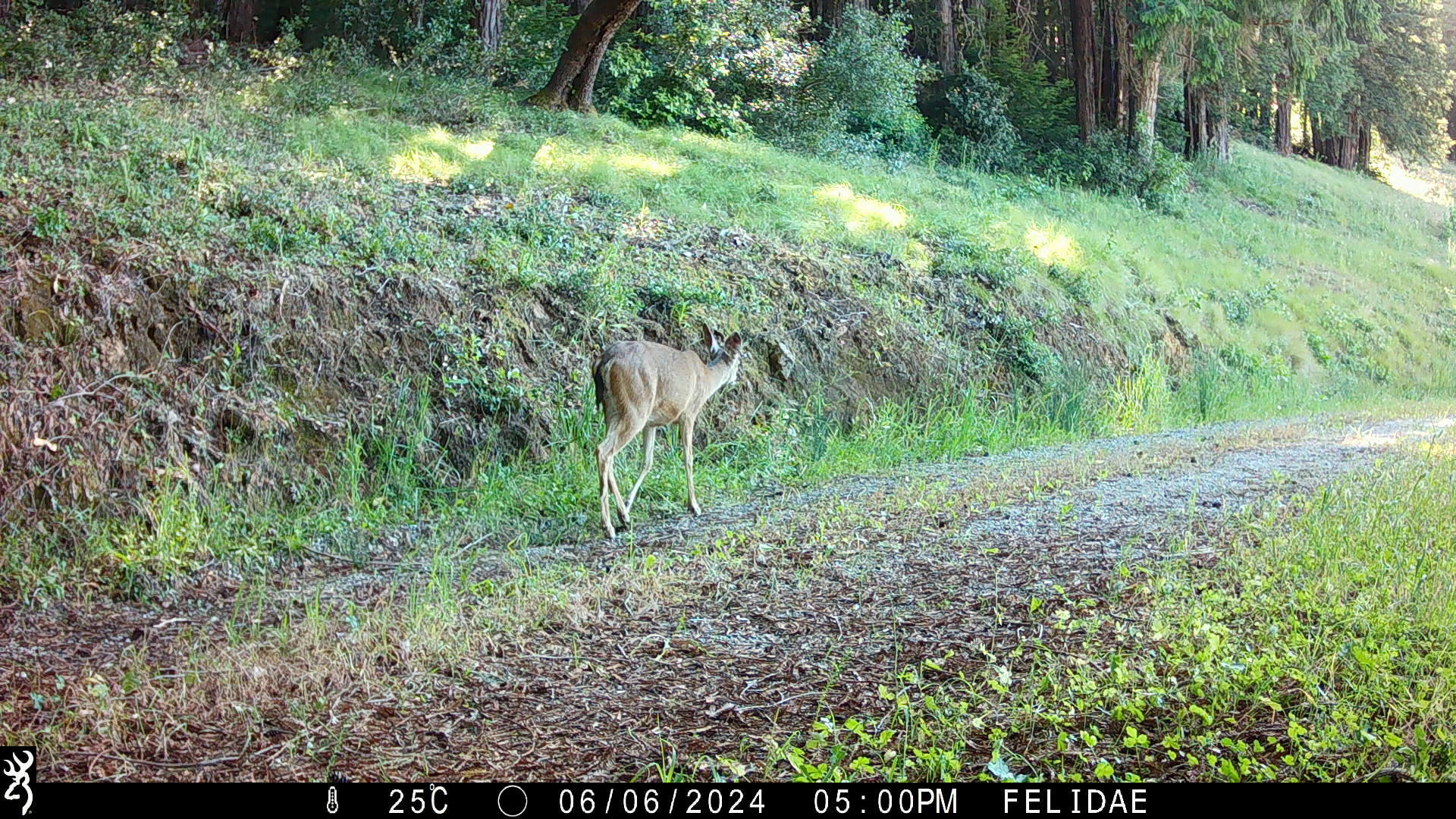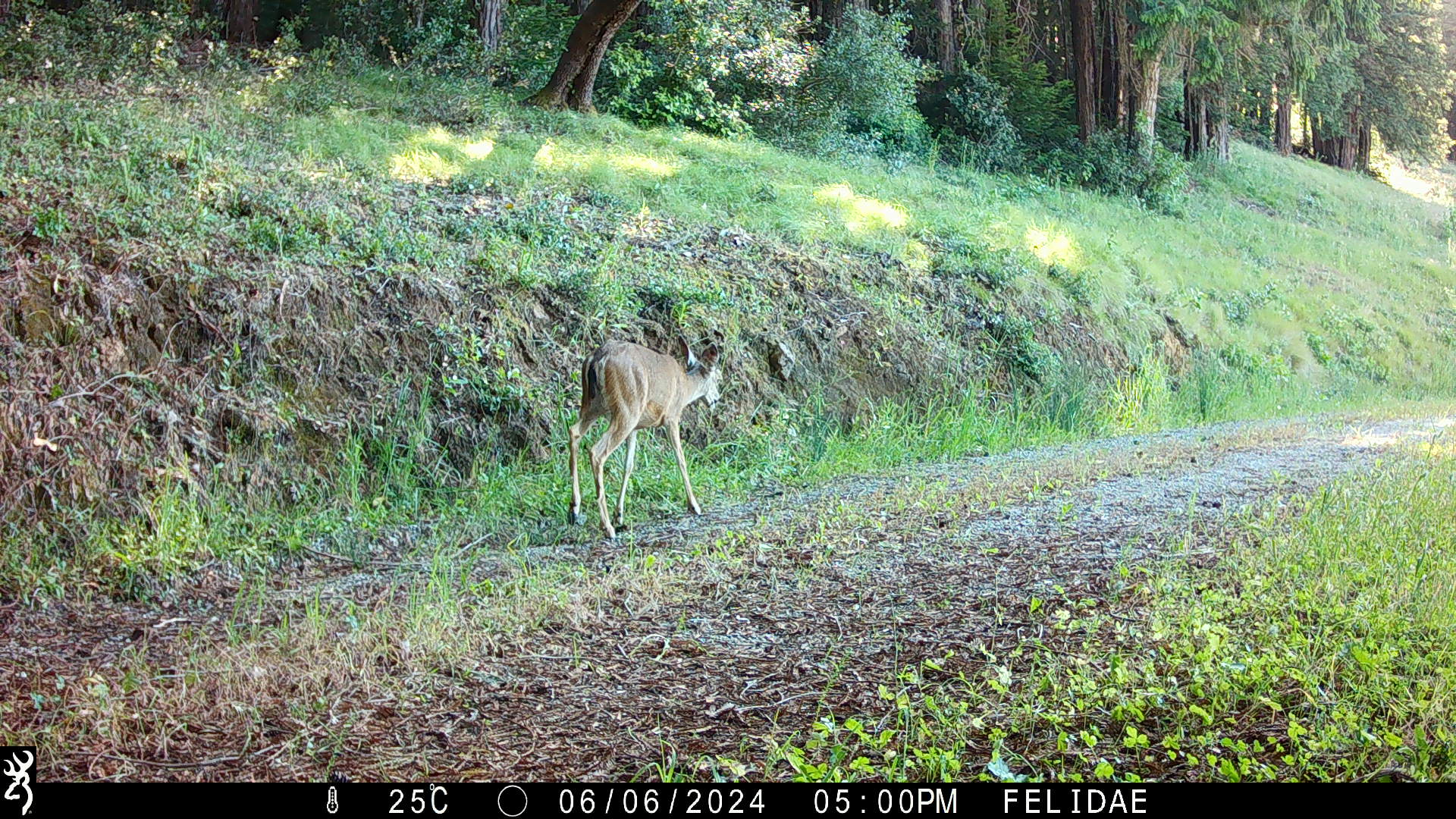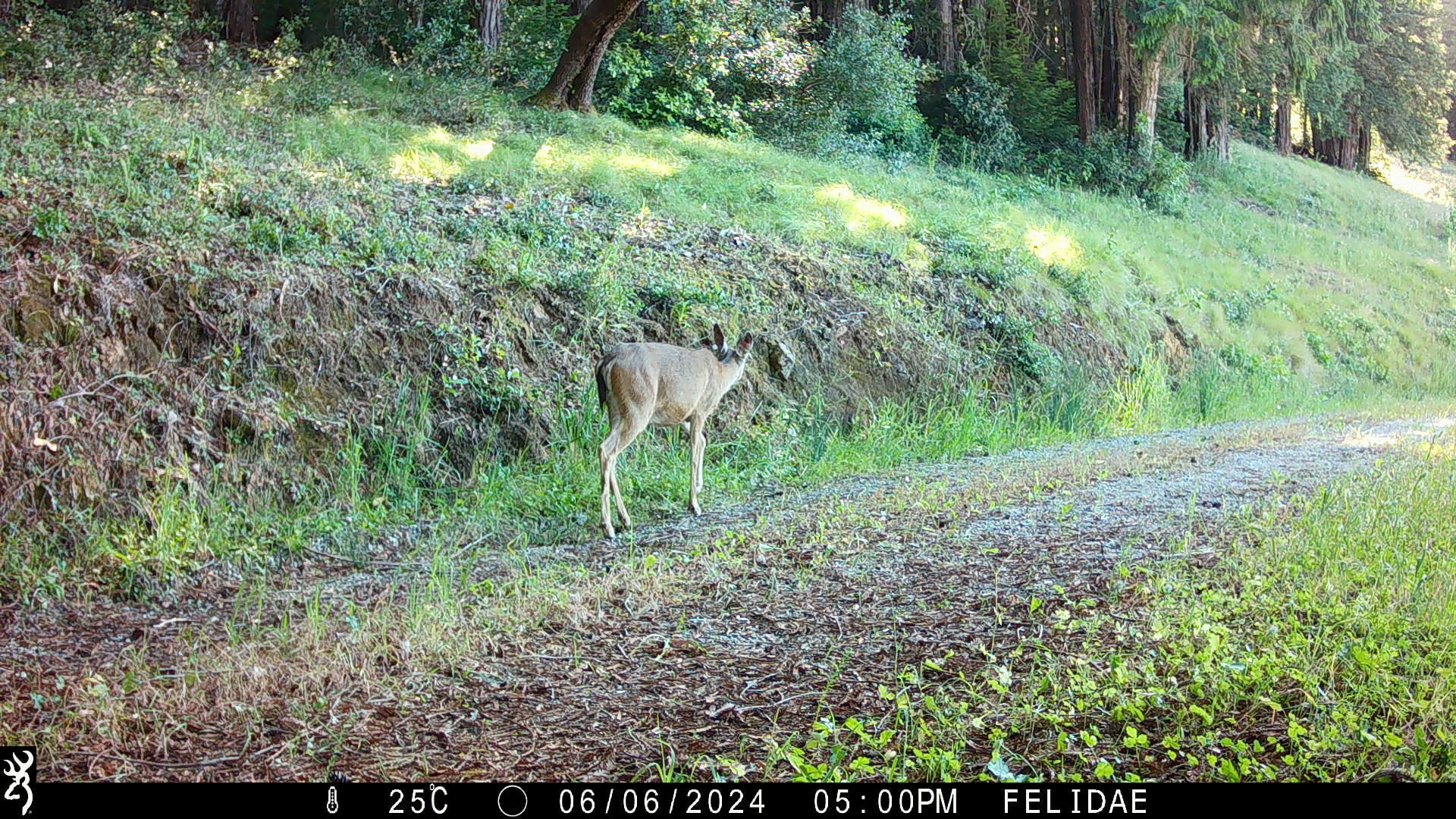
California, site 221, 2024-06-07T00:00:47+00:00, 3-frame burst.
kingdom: Animalia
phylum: Chordata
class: Mammalia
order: Artiodactyla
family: Cervidae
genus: Odocoileus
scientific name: Odocoileus hemionus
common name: mule deer